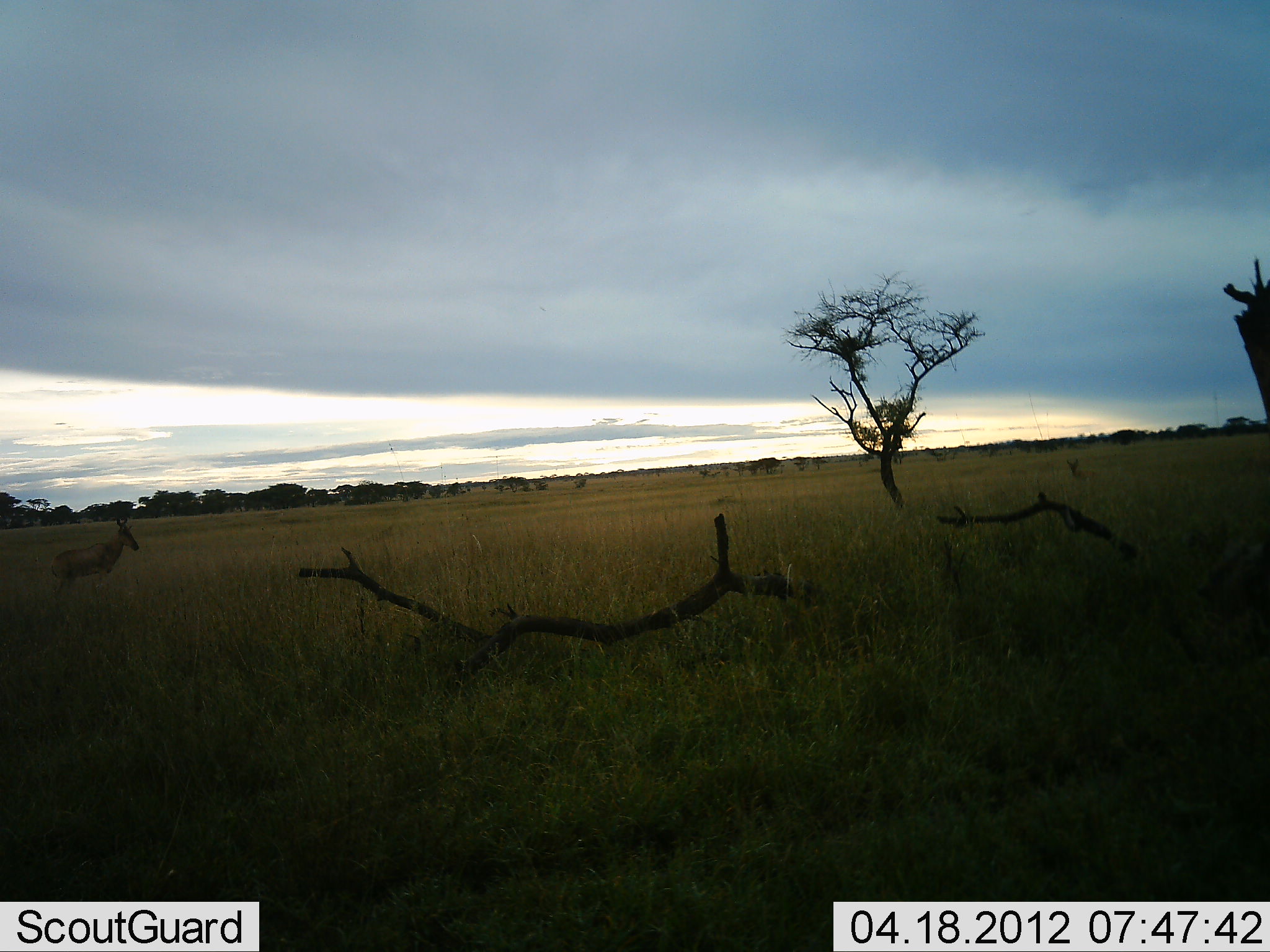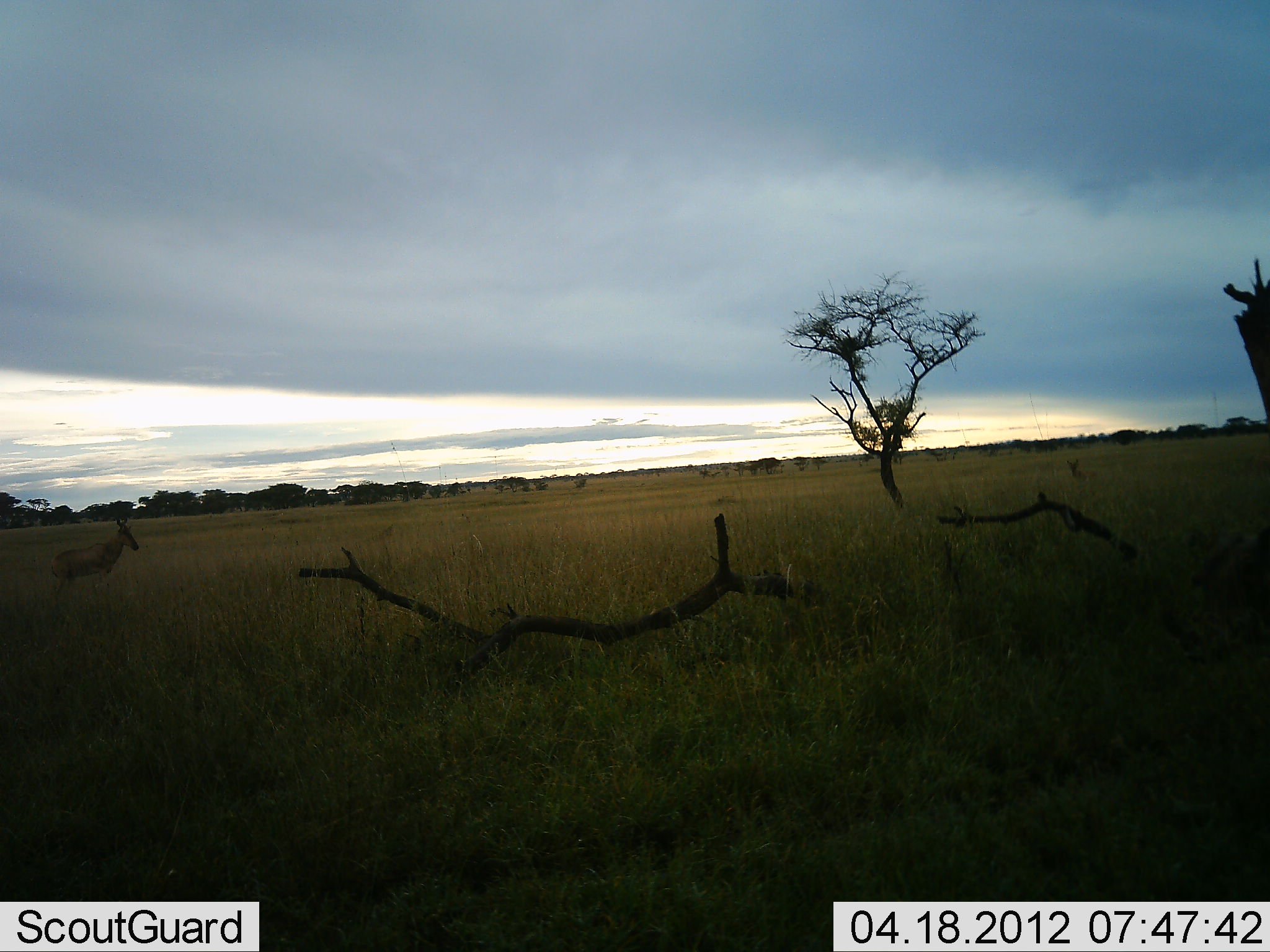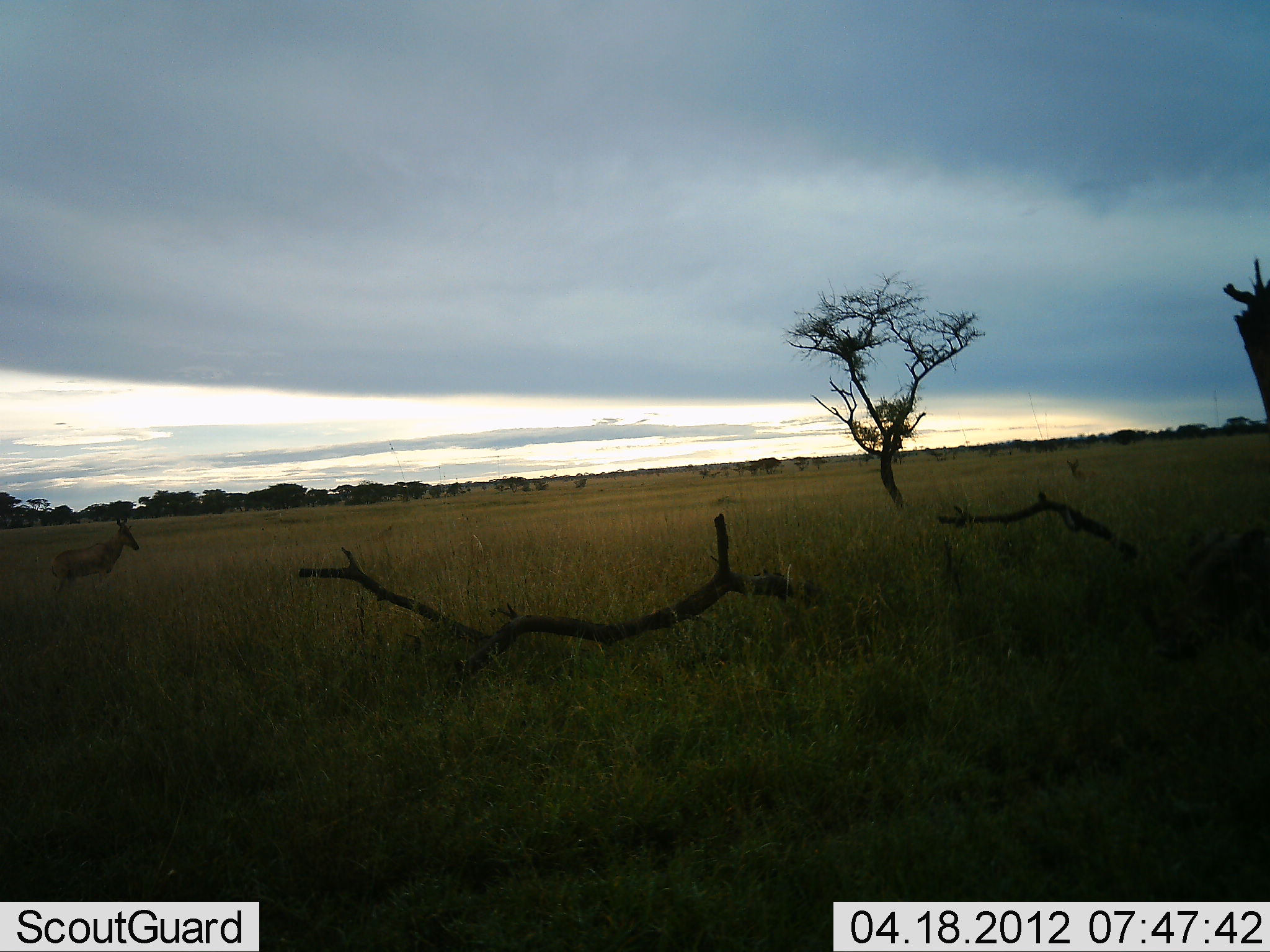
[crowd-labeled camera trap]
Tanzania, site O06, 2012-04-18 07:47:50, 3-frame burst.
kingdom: Animalia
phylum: Chordata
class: Mammalia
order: Artiodactyla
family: Bovidae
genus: Alcelaphus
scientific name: Alcelaphus buselaphus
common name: hartebeest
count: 1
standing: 84%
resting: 11%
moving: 11%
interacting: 0%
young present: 0%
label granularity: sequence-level